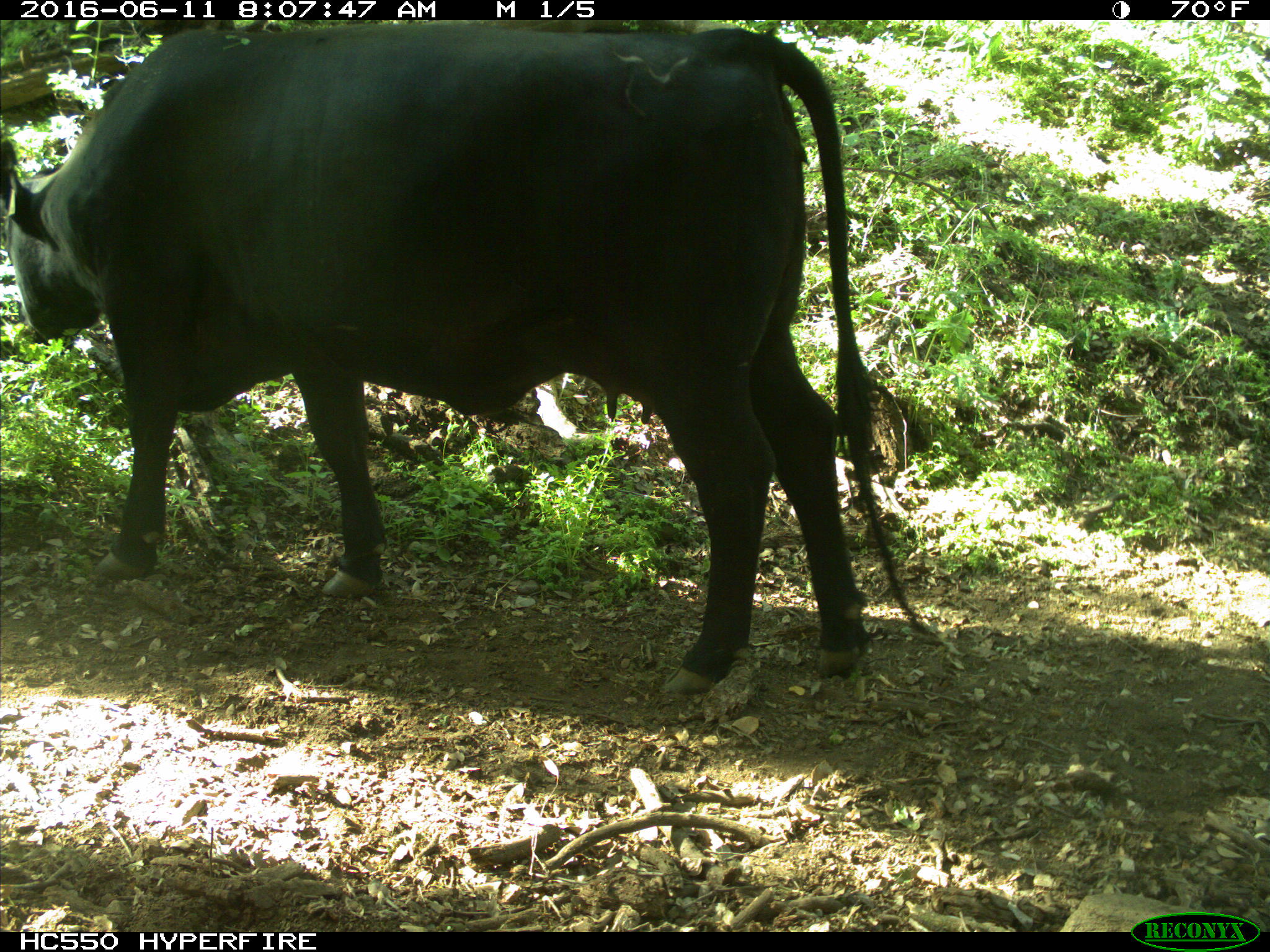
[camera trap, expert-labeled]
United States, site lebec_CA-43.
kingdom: Animalia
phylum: Chordata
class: Mammalia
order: Artiodactyla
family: Bovidae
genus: Bos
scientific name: Bos taurus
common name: domestic cow